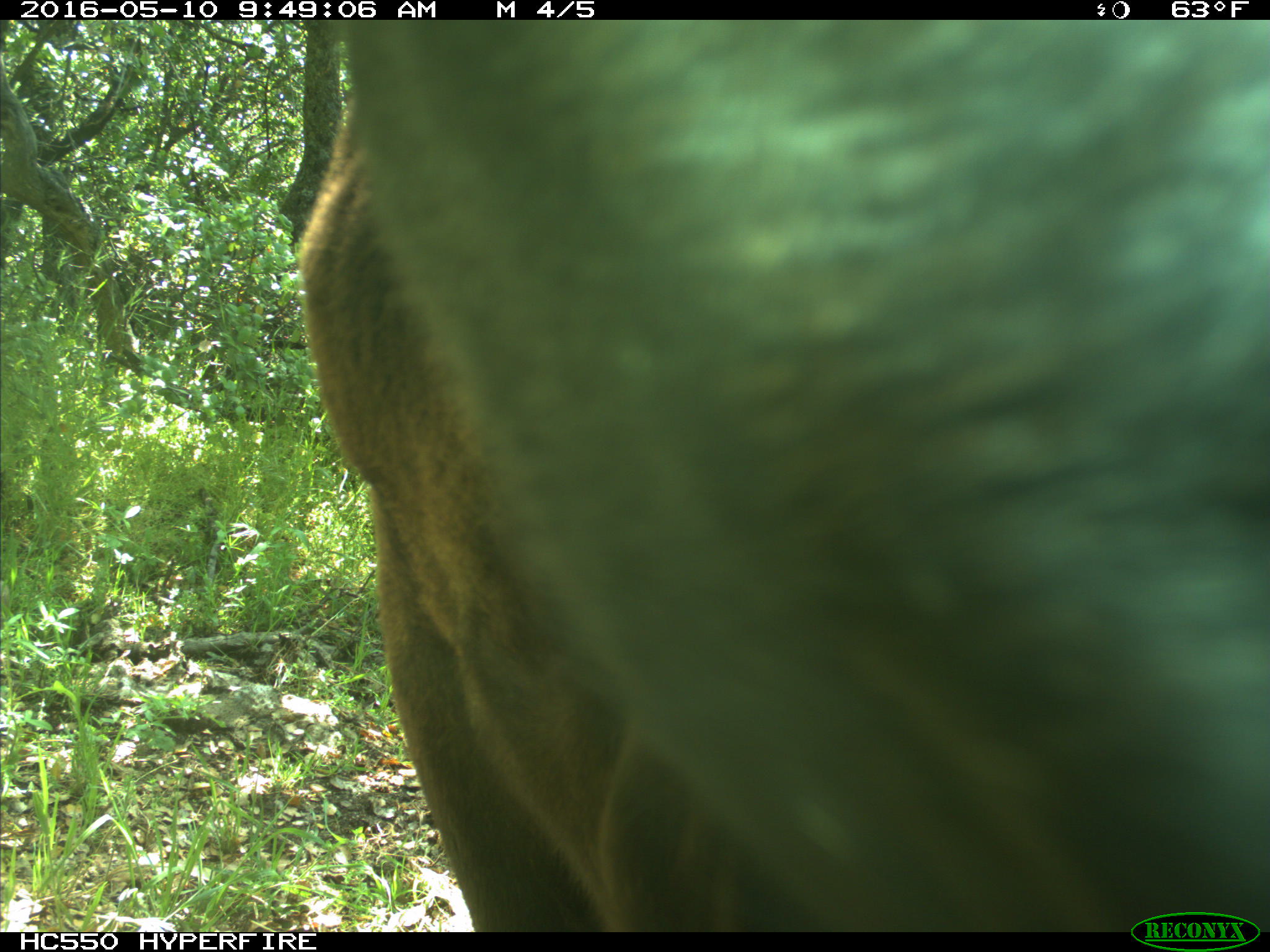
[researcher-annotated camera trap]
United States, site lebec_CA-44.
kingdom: Animalia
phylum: Chordata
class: Mammalia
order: Artiodactyla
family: Bovidae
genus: Bos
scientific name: Bos taurus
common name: domestic cow